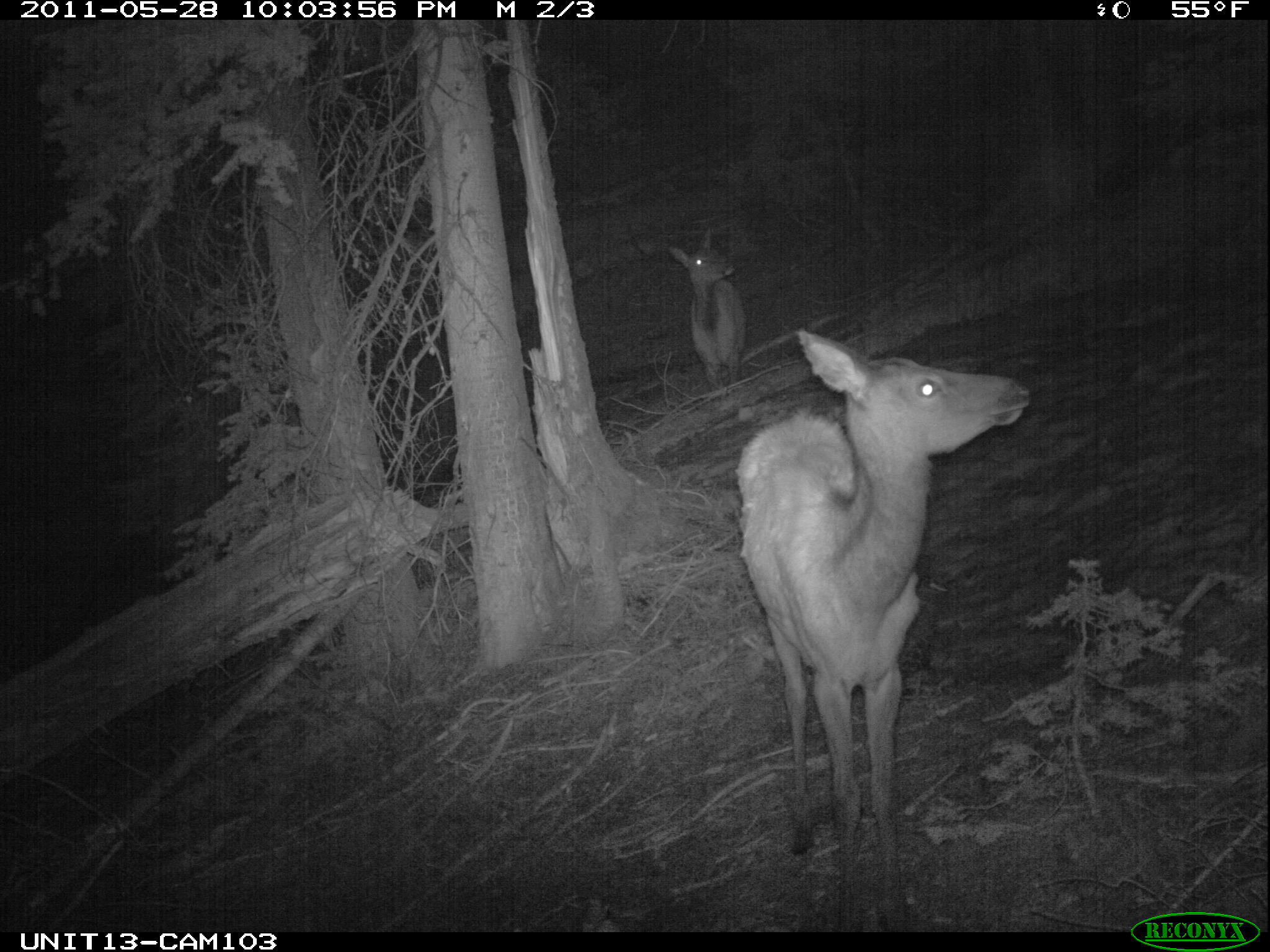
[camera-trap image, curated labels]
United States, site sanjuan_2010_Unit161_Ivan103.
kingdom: Animalia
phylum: Chordata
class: Mammalia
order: Artiodactyla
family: Cervidae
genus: Cervus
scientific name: Cervus elaphus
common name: red deer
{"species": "Cervus elaphus (red deer)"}